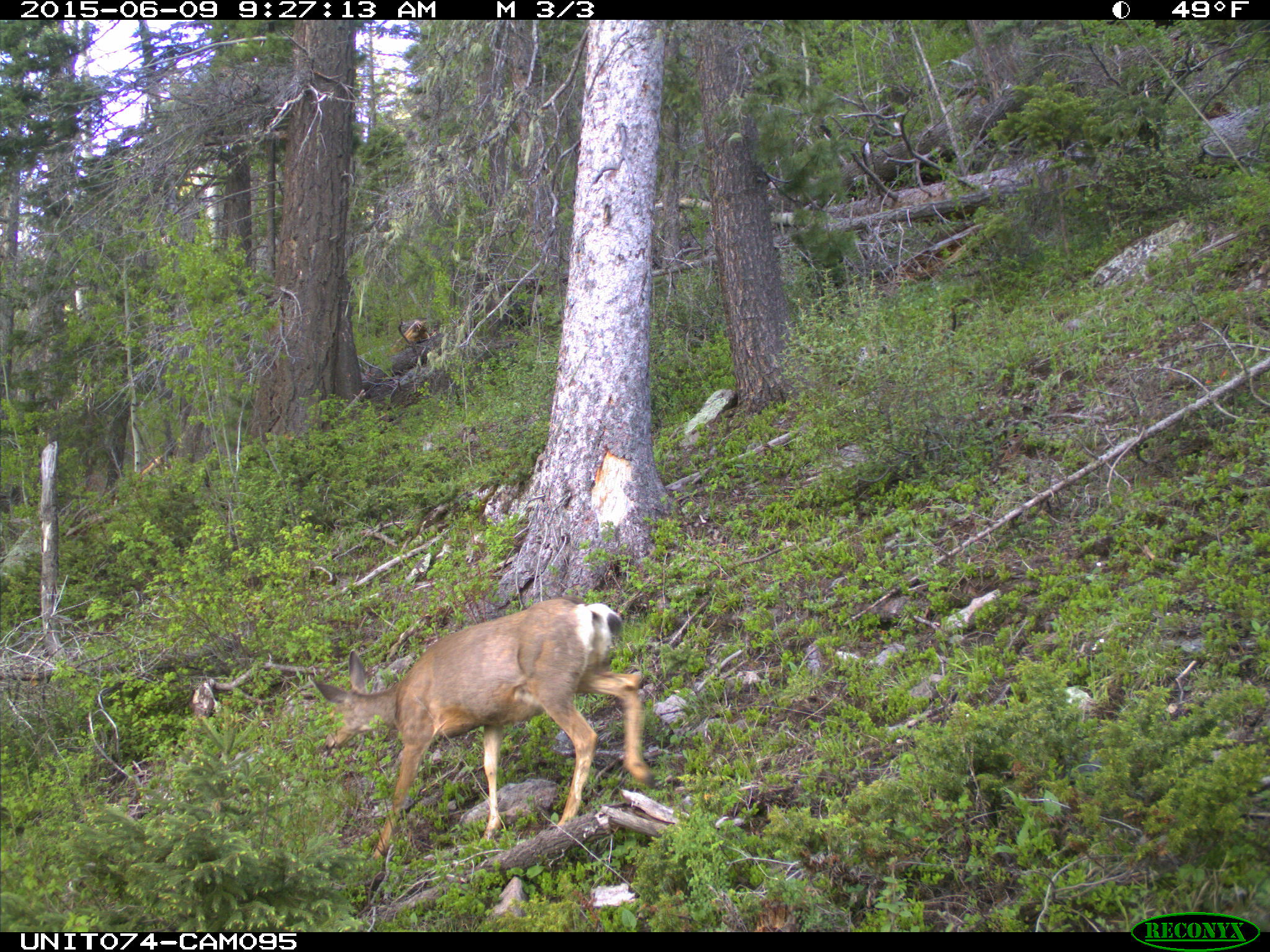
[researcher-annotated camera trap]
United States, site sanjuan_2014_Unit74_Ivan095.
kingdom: Animalia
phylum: Chordata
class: Mammalia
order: Artiodactyla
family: Cervidae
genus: Odocoileus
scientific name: Odocoileus hemionus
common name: mule deer